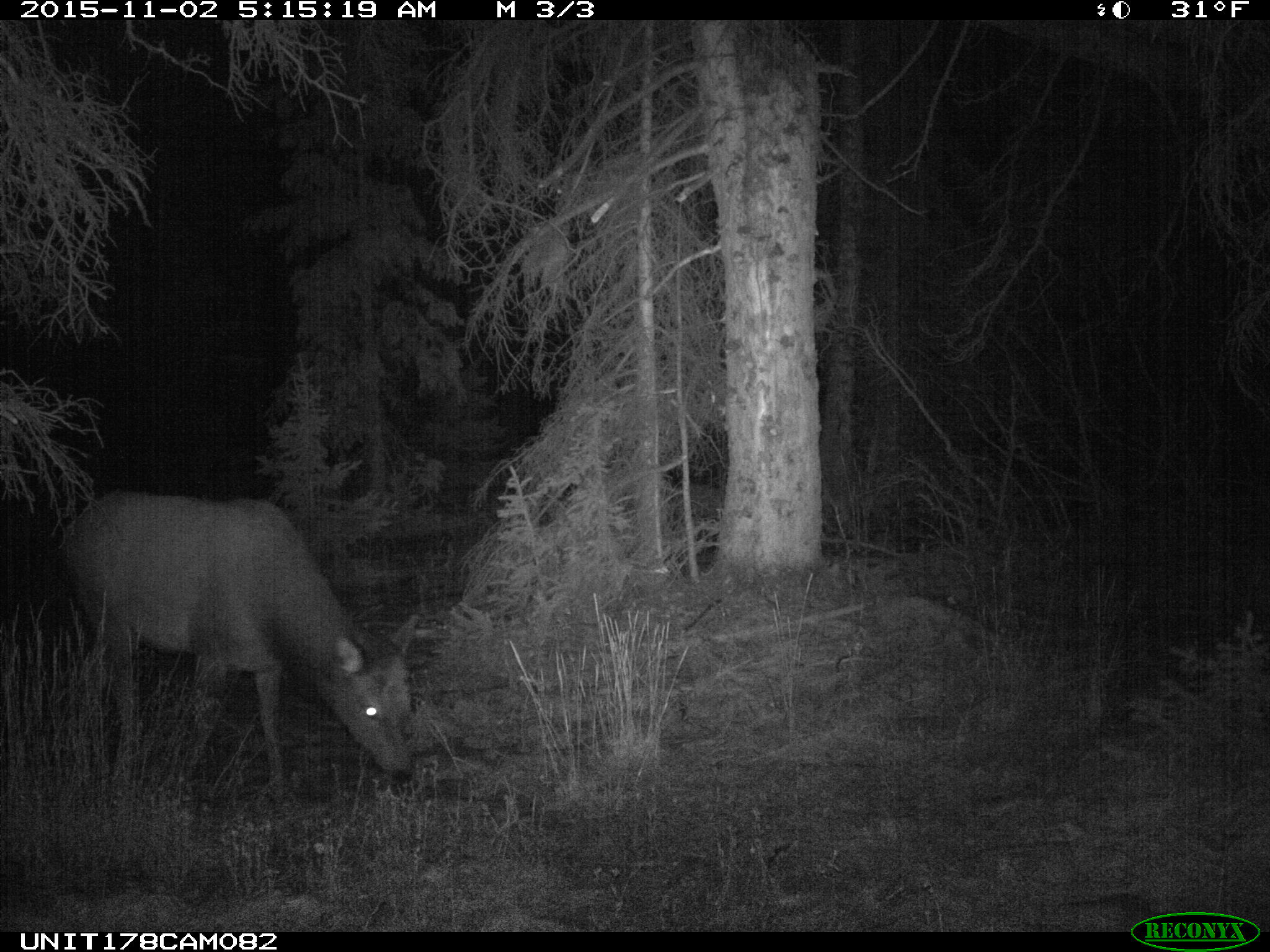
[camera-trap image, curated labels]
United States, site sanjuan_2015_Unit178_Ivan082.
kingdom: Animalia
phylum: Chordata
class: Mammalia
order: Artiodactyla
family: Cervidae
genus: Cervus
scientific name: Cervus elaphus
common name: red deer